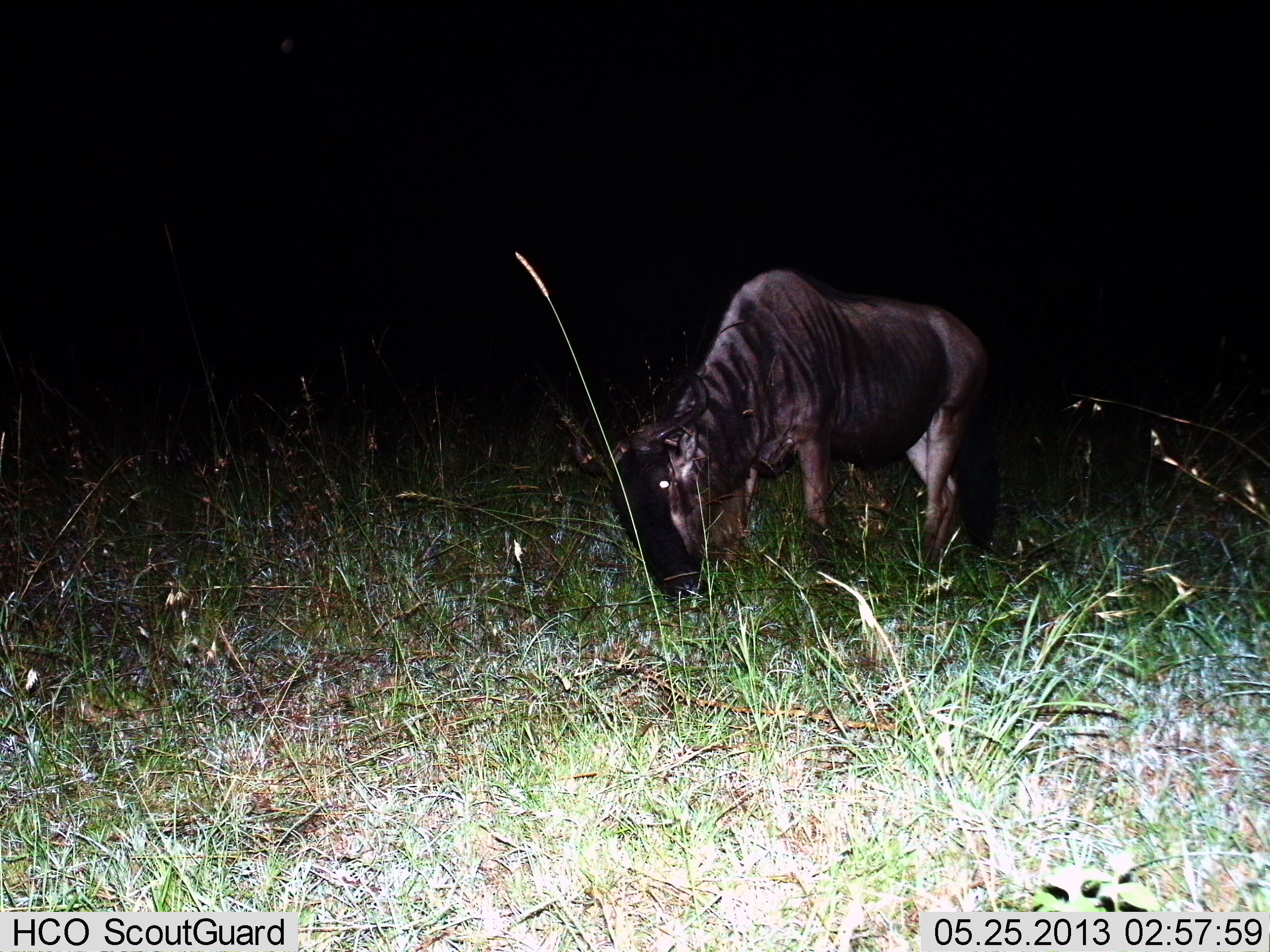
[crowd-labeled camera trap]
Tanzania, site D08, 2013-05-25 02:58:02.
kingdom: Animalia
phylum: Chordata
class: Mammalia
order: Artiodactyla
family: Bovidae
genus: Connochaetes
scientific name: Connochaetes taurinus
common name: blue wildebeest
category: wildebeest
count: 1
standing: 30%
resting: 0%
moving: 0%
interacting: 0%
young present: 0%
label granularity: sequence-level